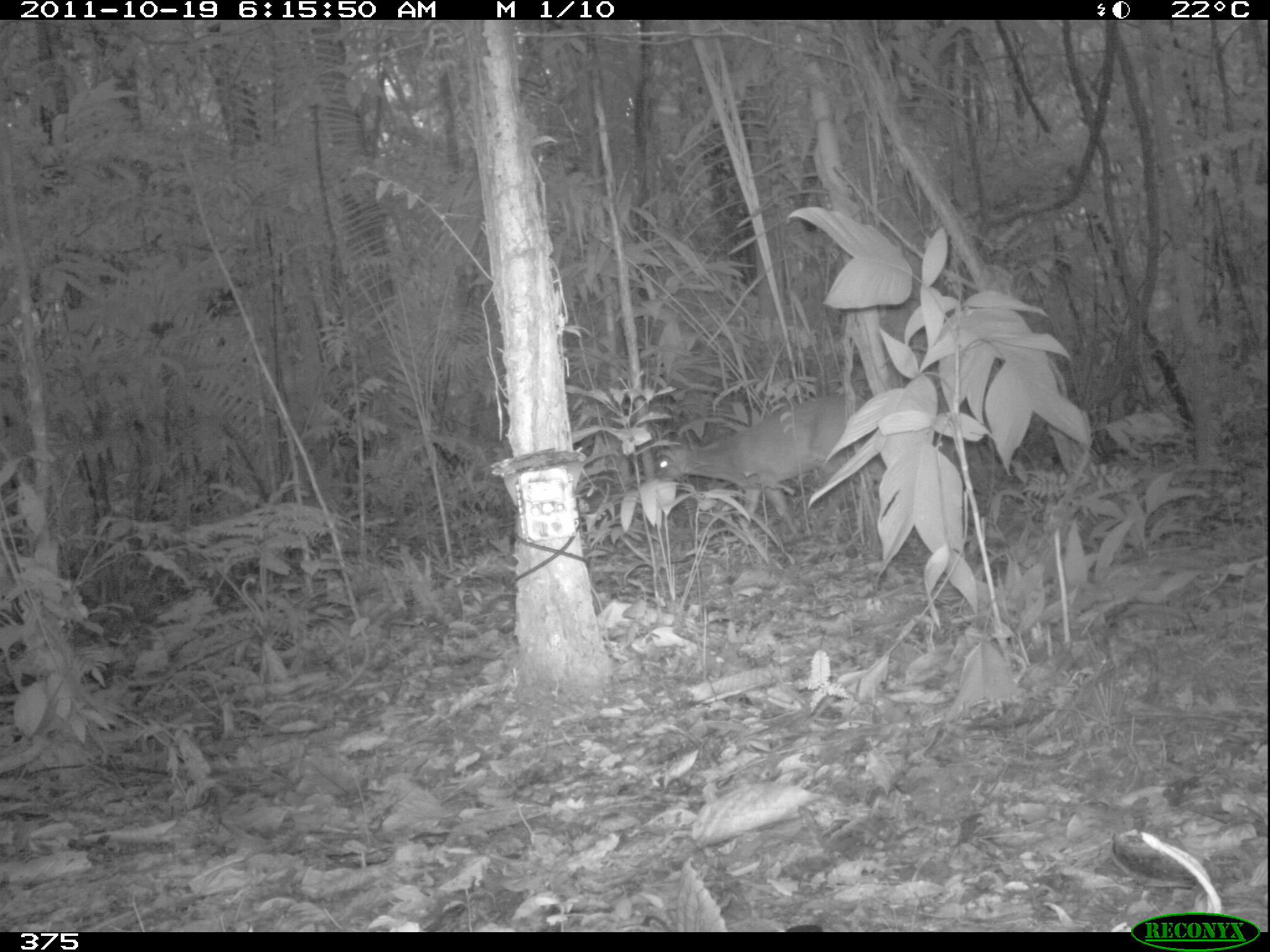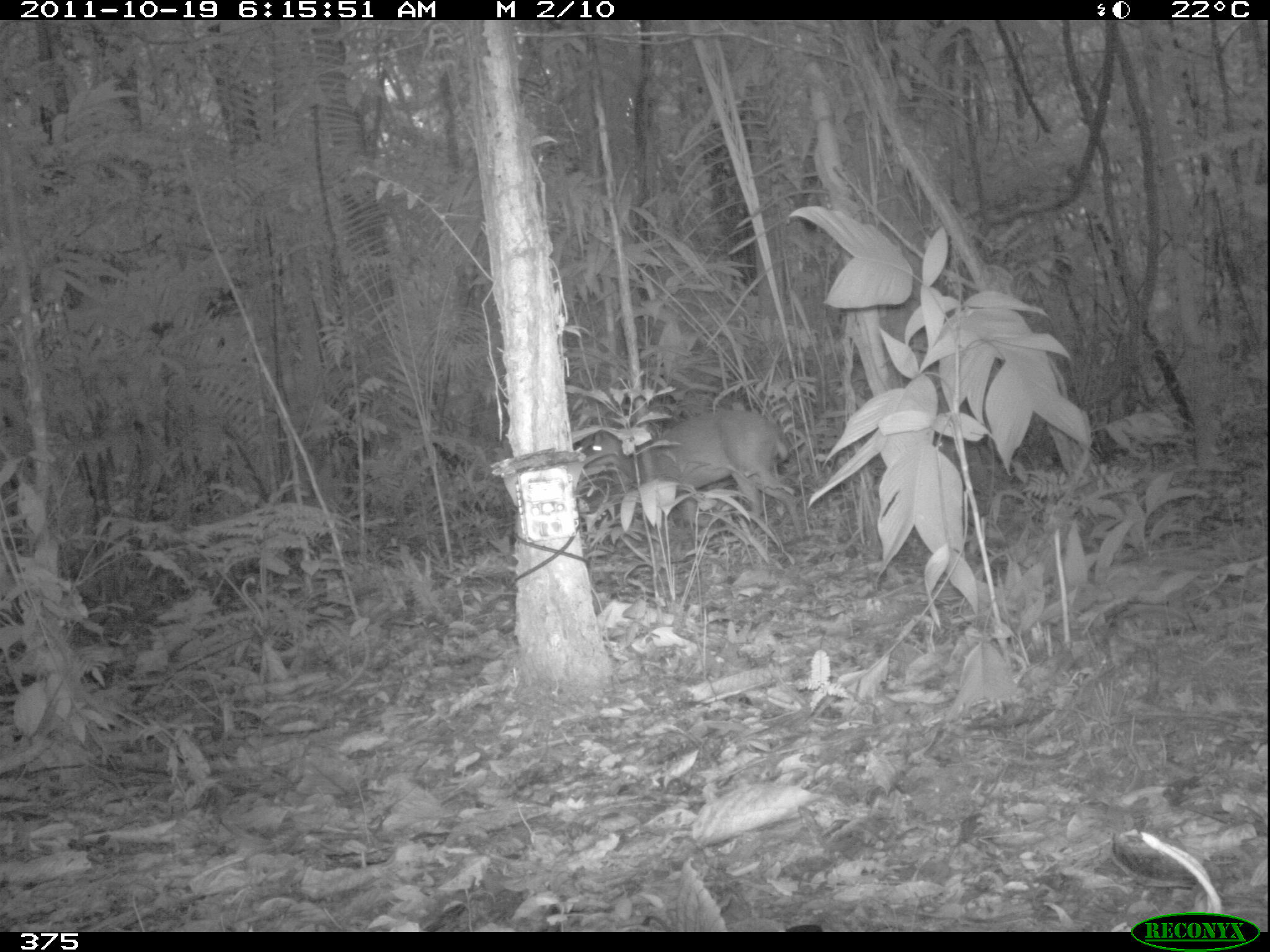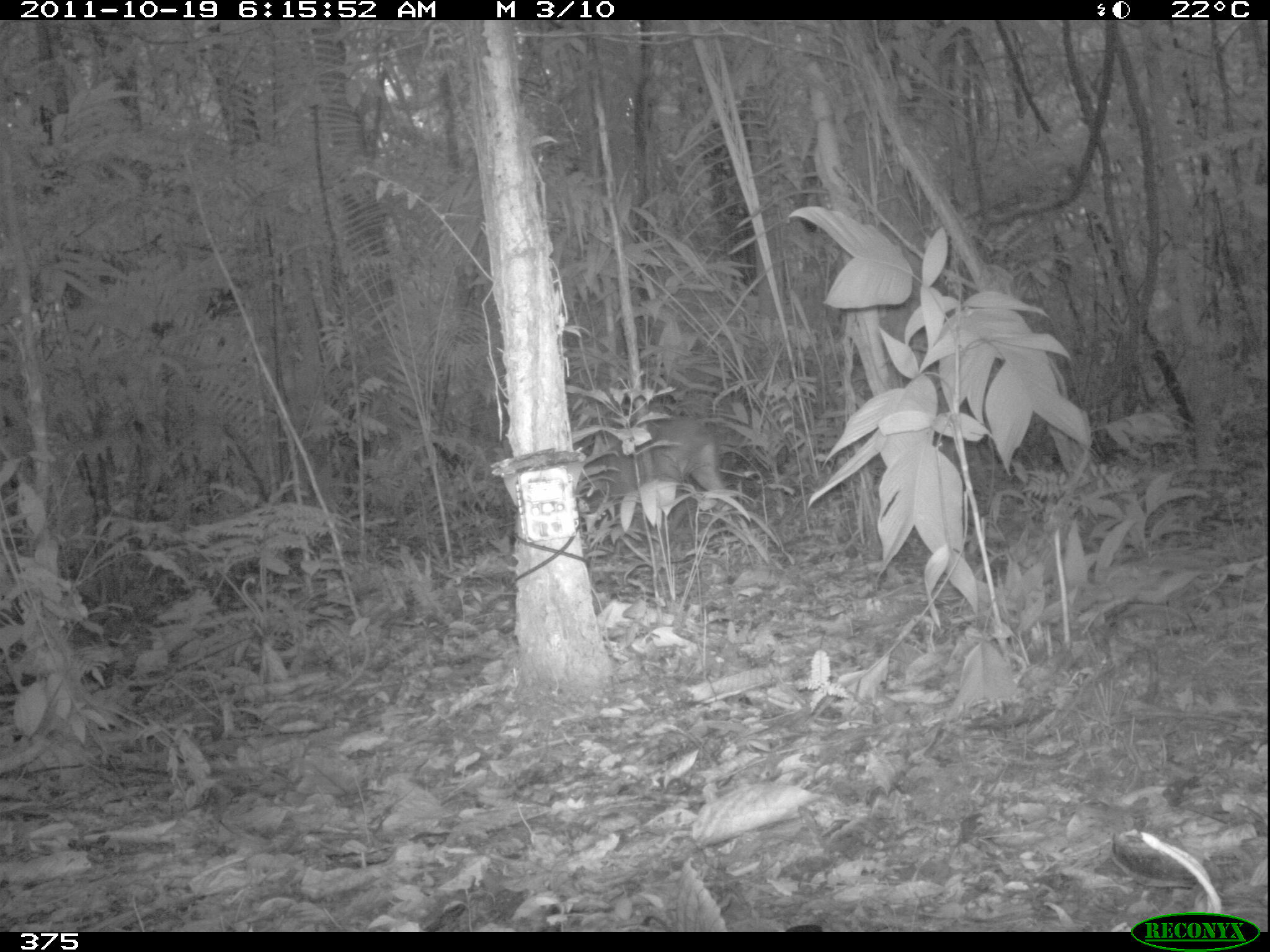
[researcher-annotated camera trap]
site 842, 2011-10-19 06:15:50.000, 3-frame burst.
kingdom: Animalia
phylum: Chordata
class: Mammalia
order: Artiodactyla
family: Cervidae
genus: Mazama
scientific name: Mazama americana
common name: red brocket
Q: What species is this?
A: Mazama americana (red brocket).